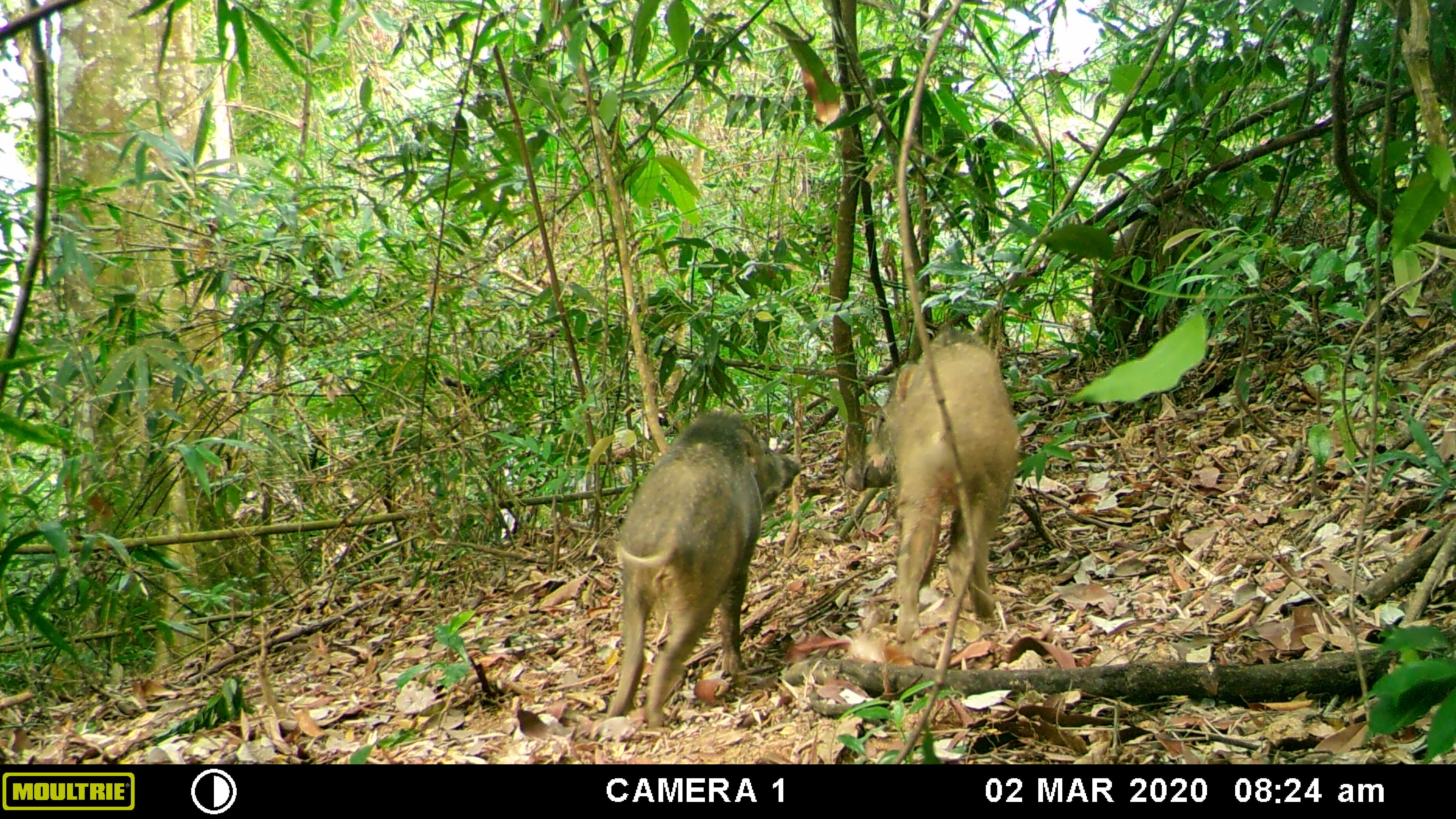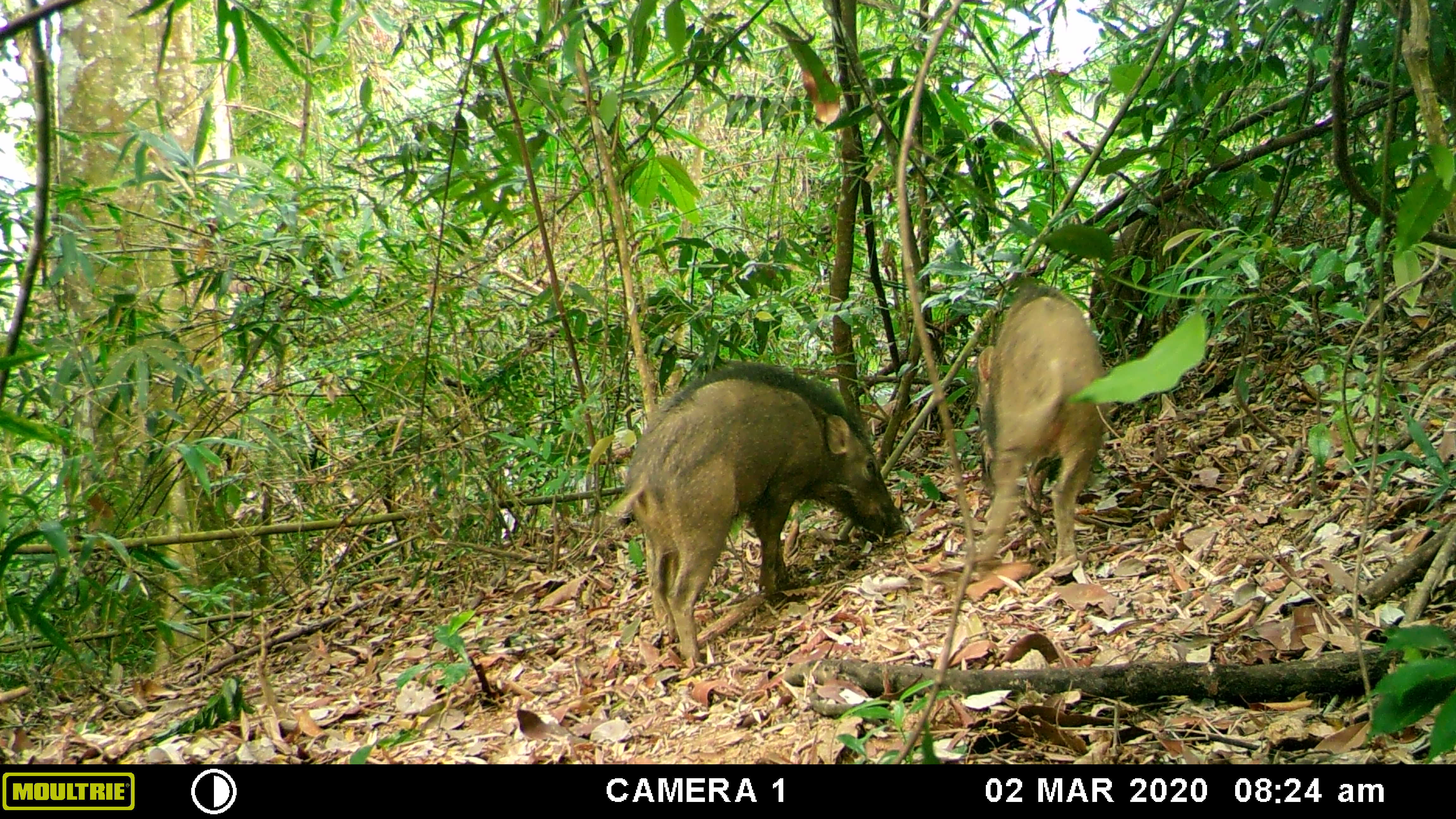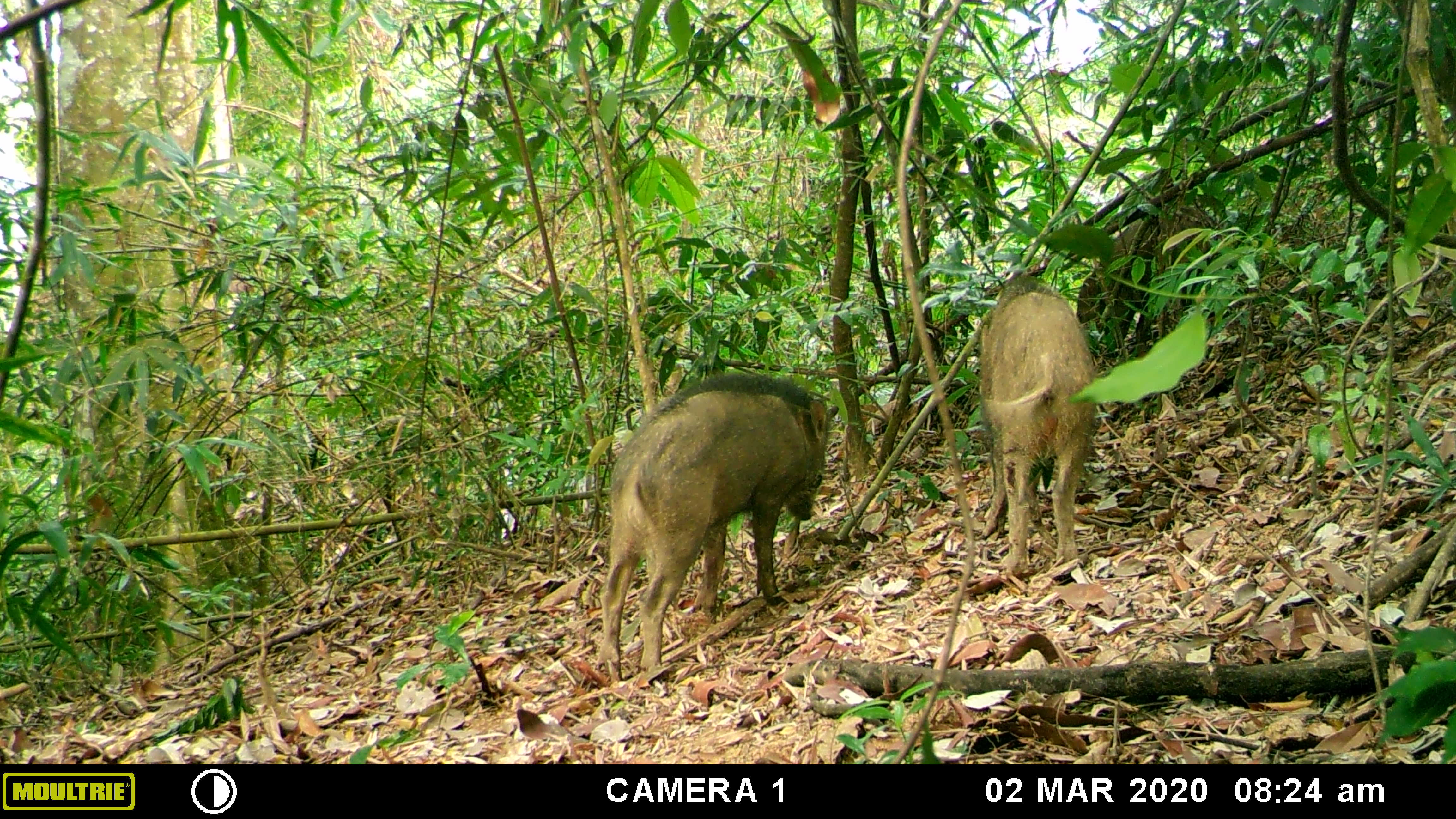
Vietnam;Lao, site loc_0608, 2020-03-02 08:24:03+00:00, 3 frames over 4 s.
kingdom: Animalia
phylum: Chordata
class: Mammalia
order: Artiodactyla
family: Suidae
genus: Sus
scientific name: Sus scrofa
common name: eurasian wild pig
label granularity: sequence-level